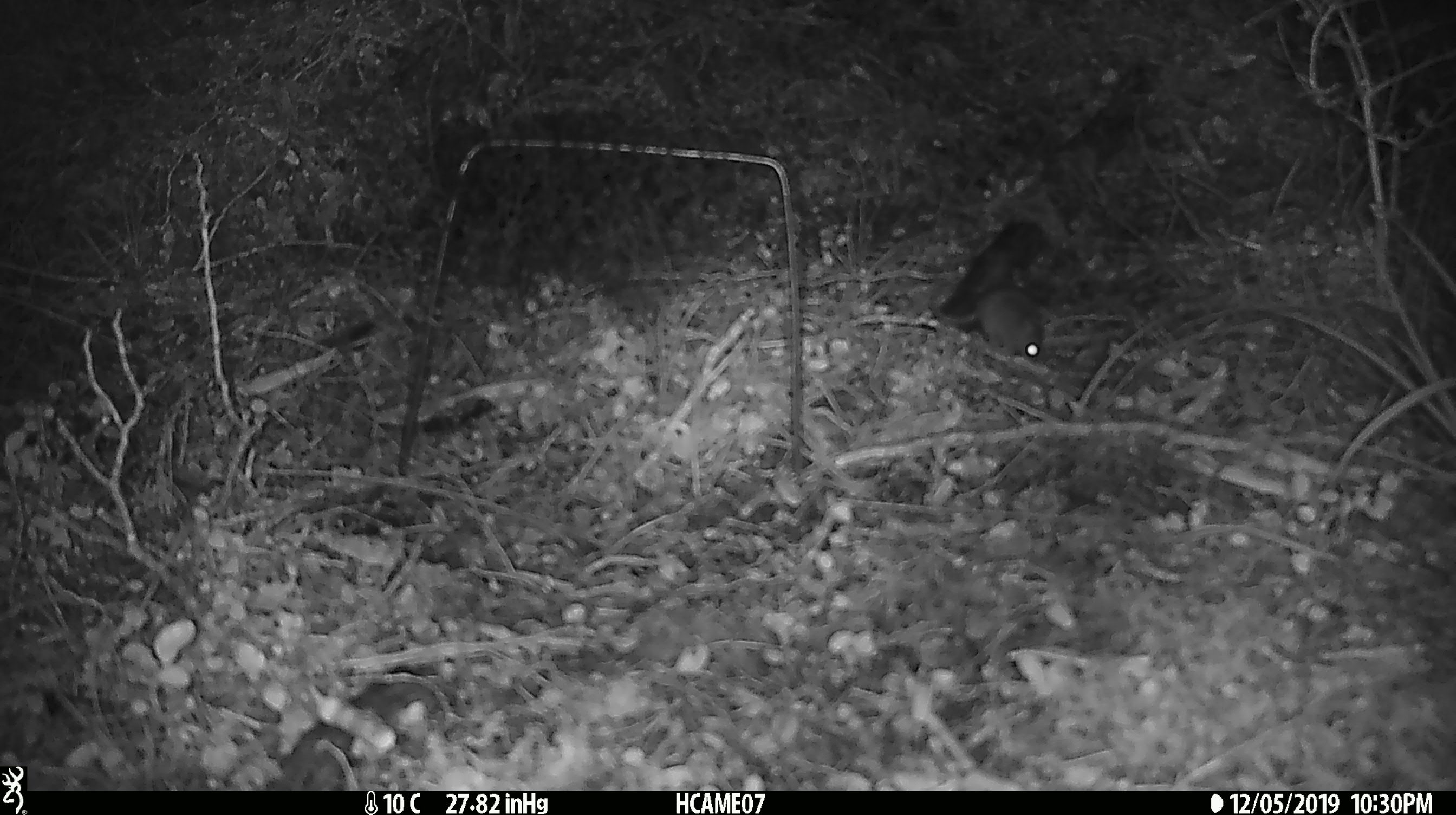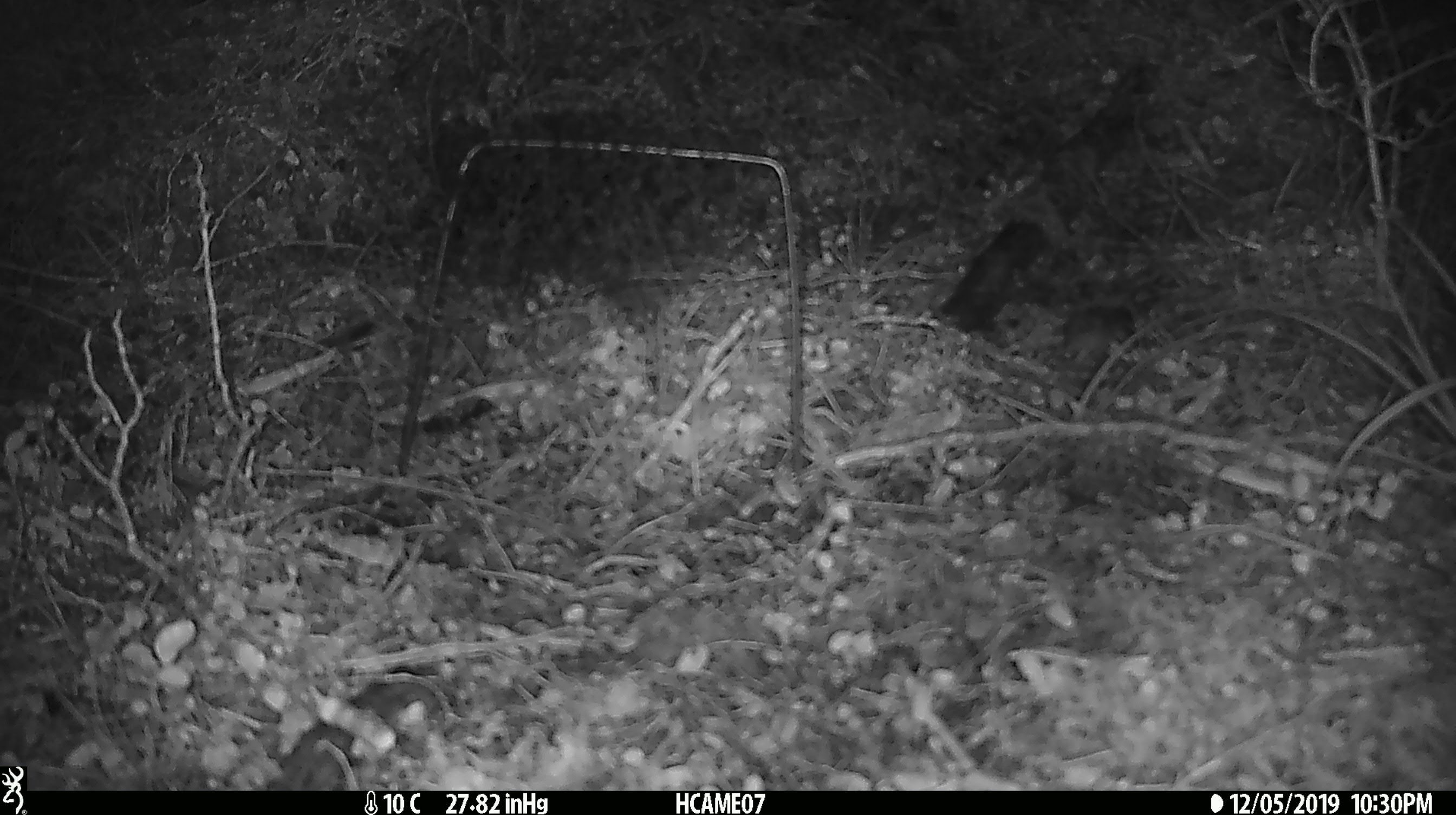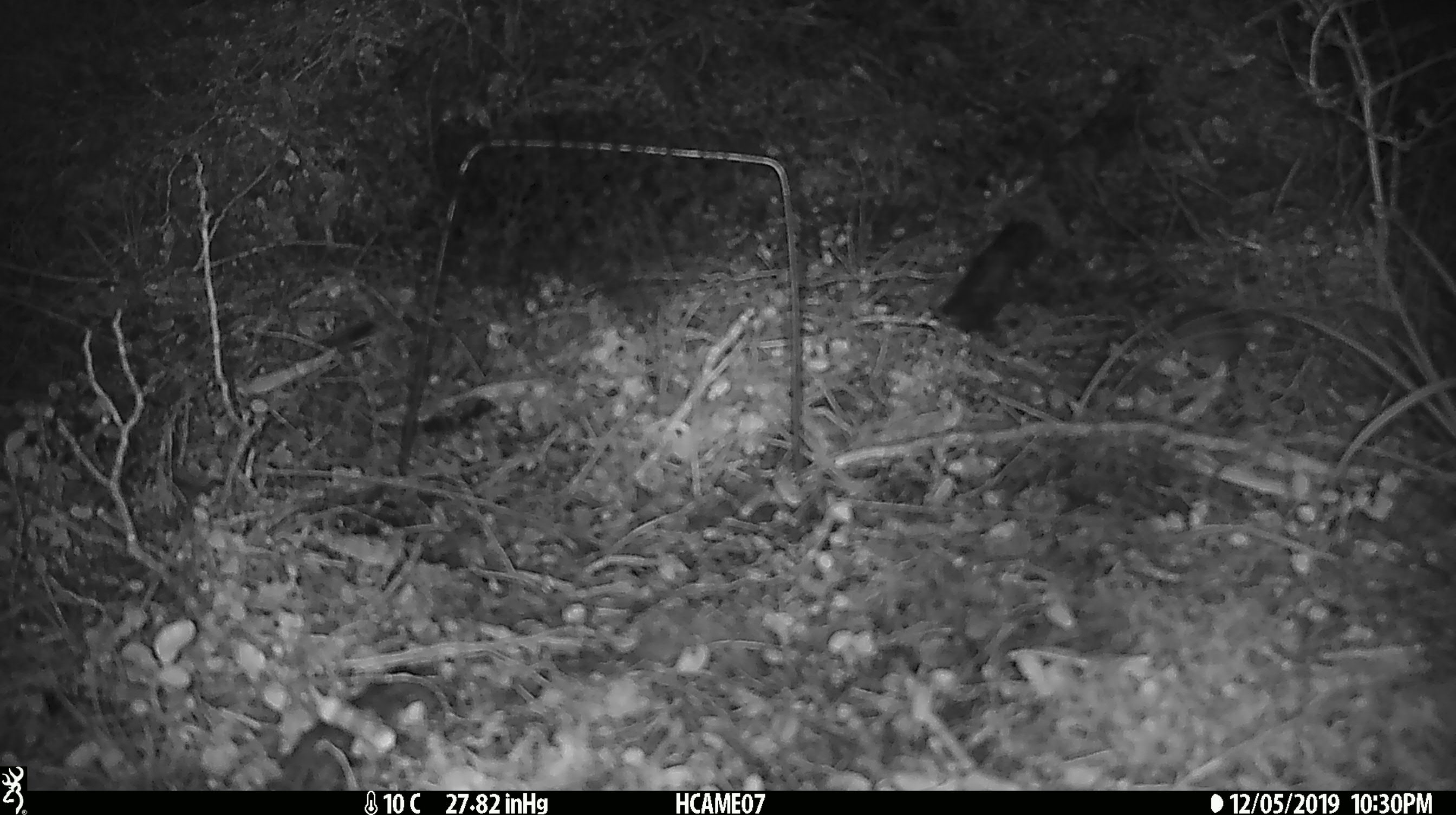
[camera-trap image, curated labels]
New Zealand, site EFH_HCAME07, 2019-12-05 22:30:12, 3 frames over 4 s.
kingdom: Animalia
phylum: Chordata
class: Mammalia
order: Rodentia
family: Muridae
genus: Mus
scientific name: Mus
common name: mouse